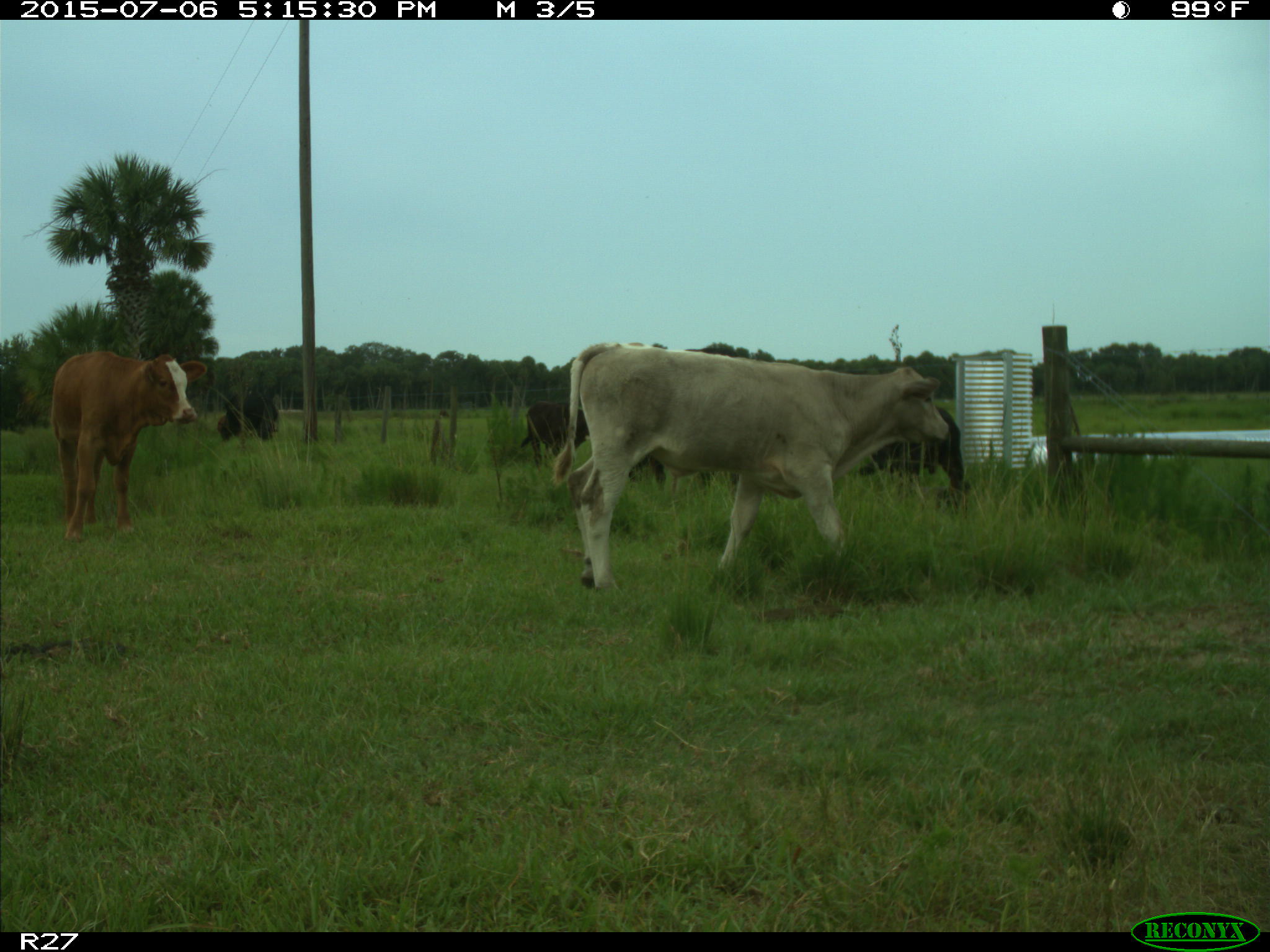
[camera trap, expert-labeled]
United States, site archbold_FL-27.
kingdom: Animalia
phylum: Chordata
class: Mammalia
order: Artiodactyla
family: Bovidae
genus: Bos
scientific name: Bos taurus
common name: domestic cow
Bos taurus (domestic cow).